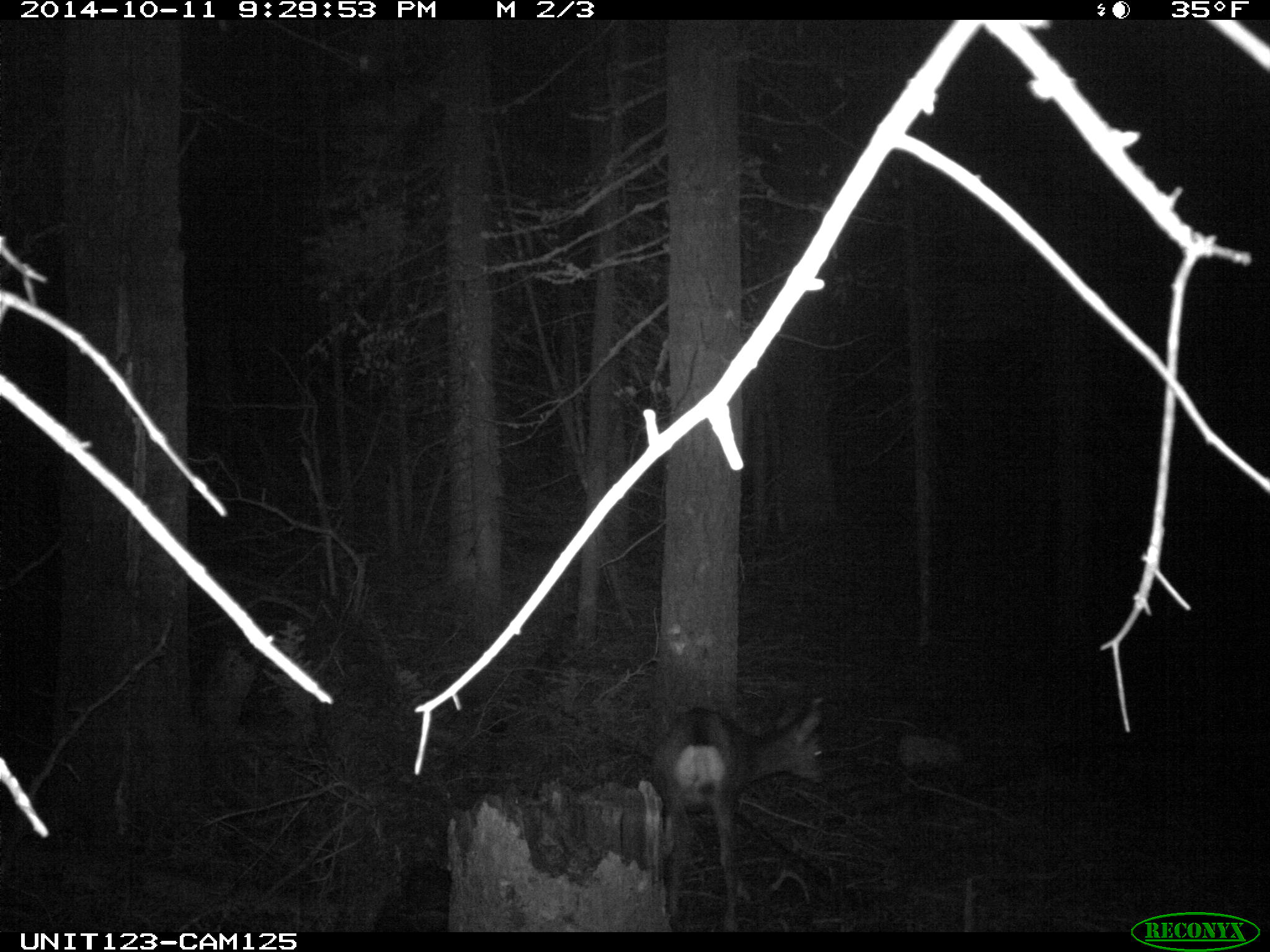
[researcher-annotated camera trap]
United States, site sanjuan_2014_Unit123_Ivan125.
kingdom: Animalia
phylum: Chordata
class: Mammalia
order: Artiodactyla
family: Cervidae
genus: Odocoileus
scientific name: Odocoileus hemionus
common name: mule deer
Odocoileus hemionus (mule deer).